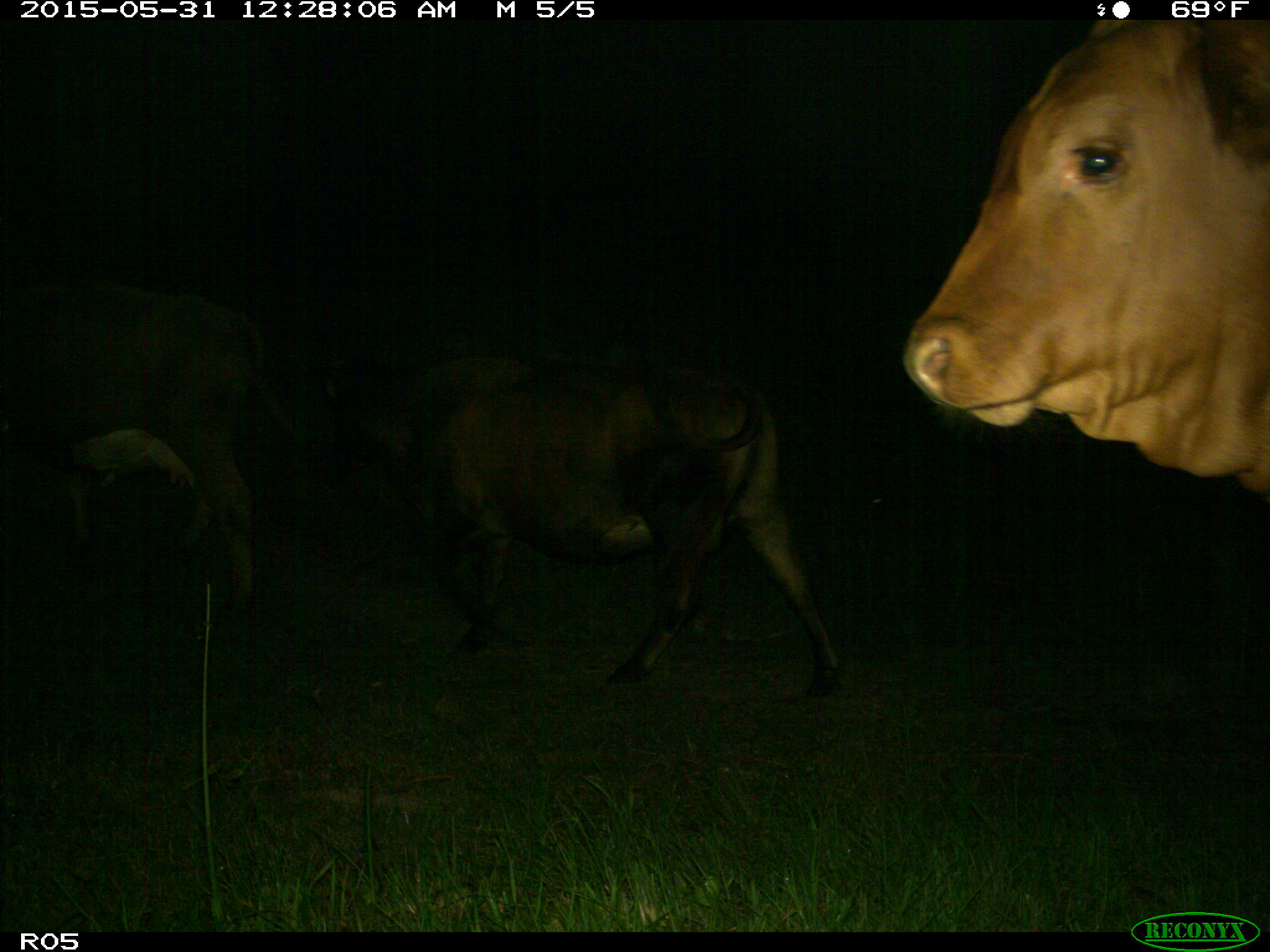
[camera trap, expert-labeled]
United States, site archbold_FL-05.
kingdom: Animalia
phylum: Chordata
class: Mammalia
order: Artiodactyla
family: Bovidae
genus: Bos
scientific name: Bos taurus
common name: domestic cow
Bos taurus (domestic cow).